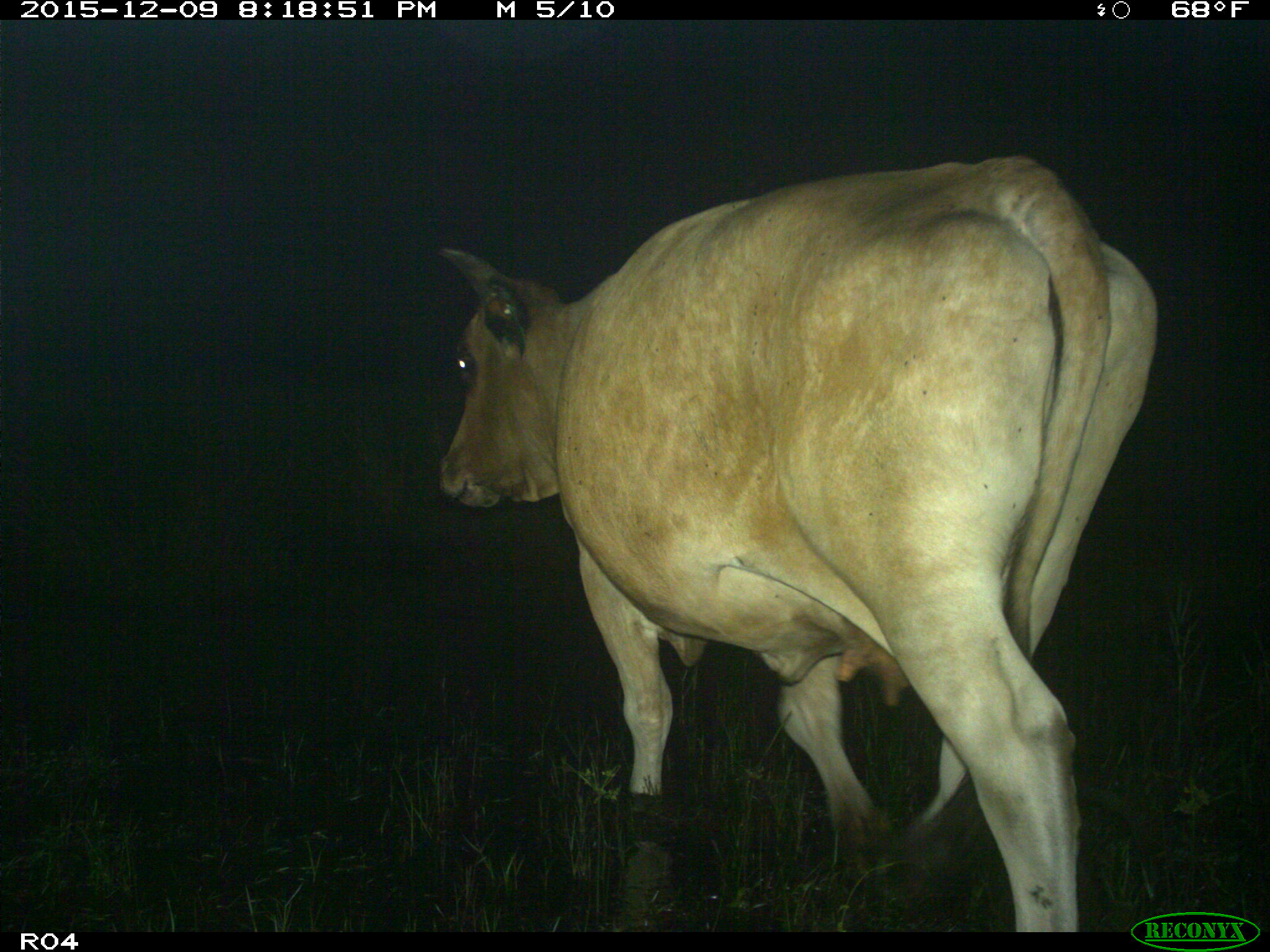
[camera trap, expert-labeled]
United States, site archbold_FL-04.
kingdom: Animalia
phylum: Chordata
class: Mammalia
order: Artiodactyla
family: Bovidae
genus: Bos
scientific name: Bos taurus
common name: domestic cow